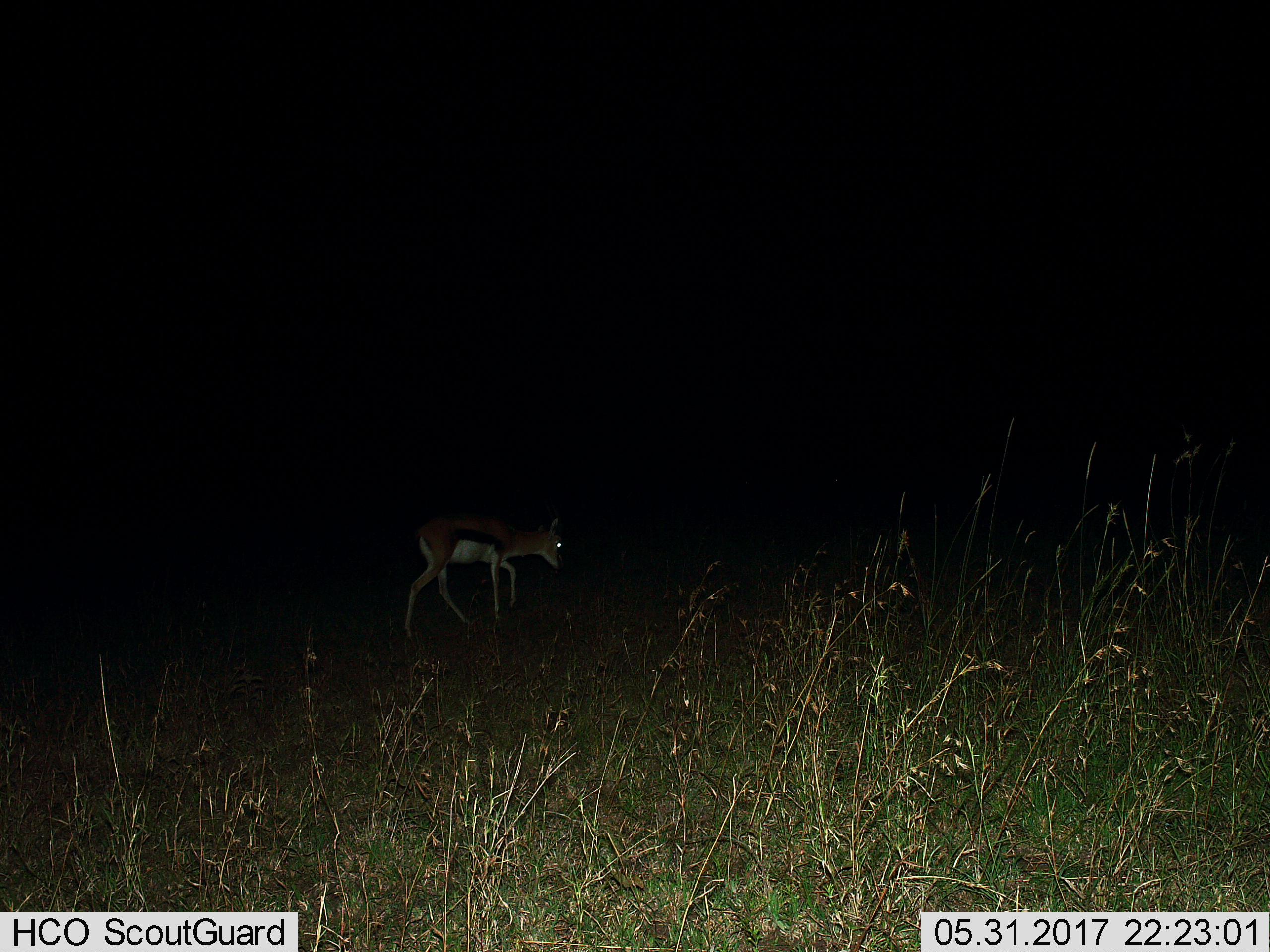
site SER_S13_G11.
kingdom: Animalia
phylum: Chordata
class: Mammalia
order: Artiodactyla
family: Bovidae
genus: Eudorcas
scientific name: Eudorcas thomsonii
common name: thomson's gazelle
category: gazellethomsons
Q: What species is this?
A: Gazellethomsons (thomson's gazelle) (Eudorcas thomsonii).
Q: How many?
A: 1.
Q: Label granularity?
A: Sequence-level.